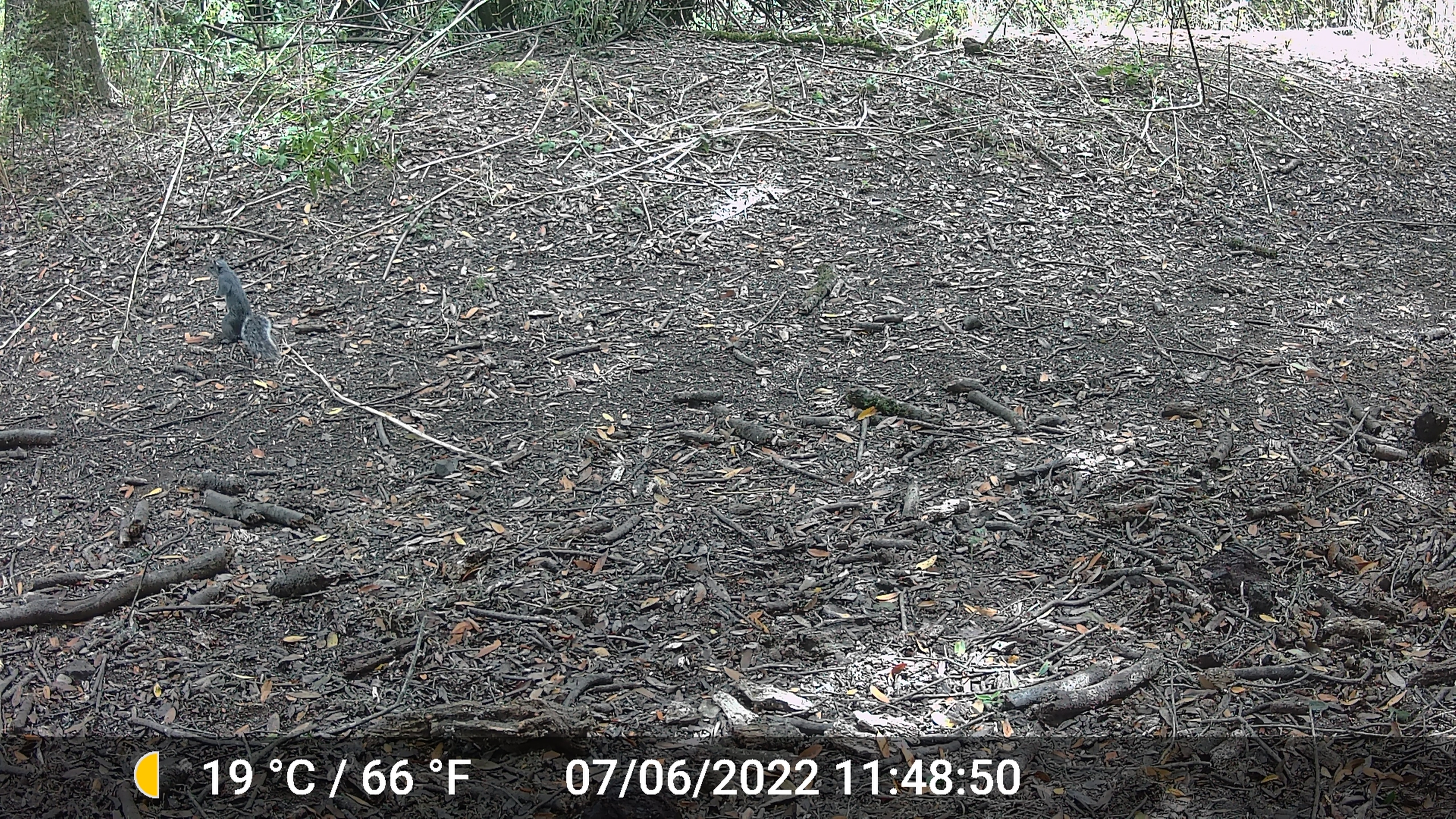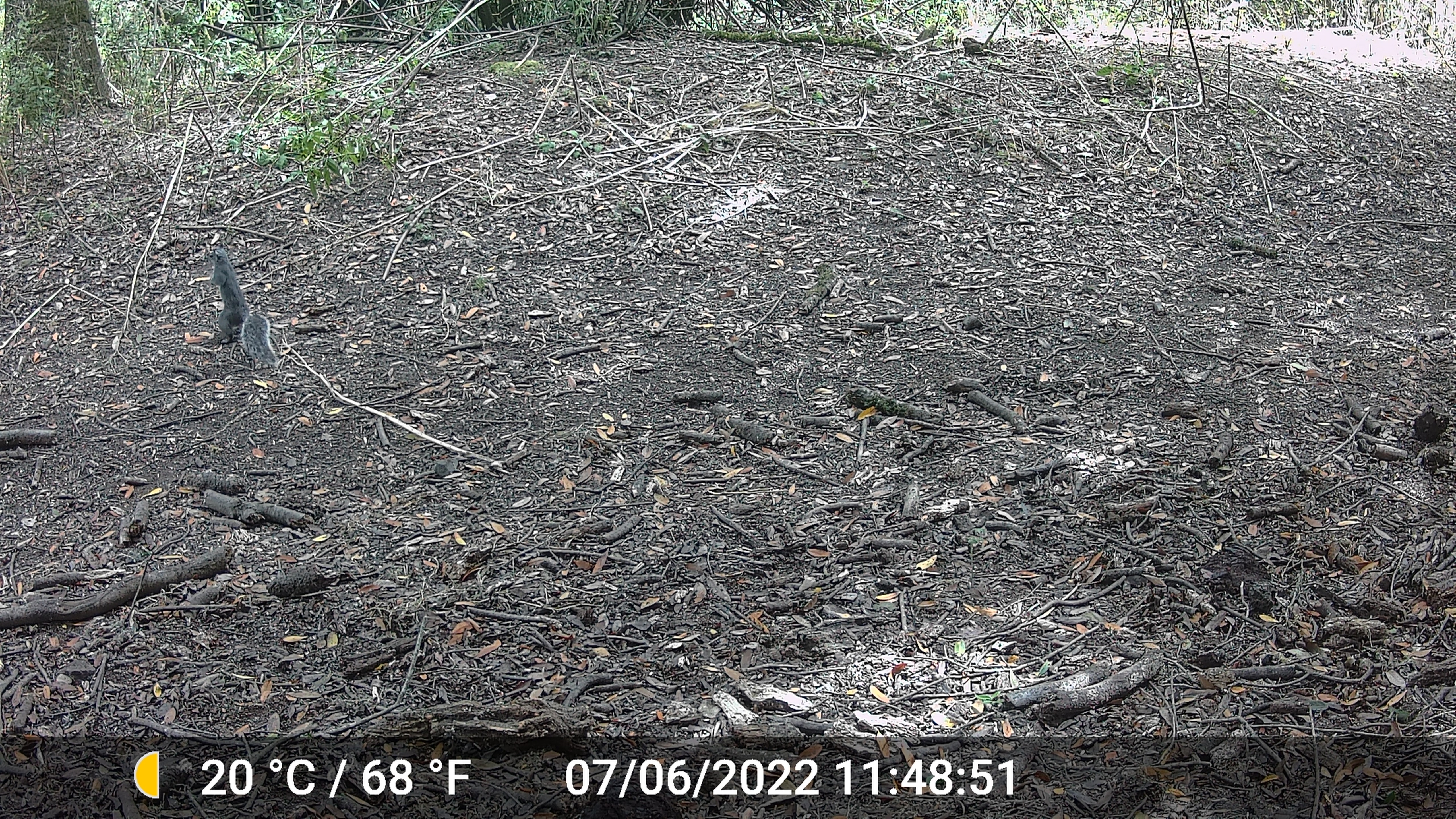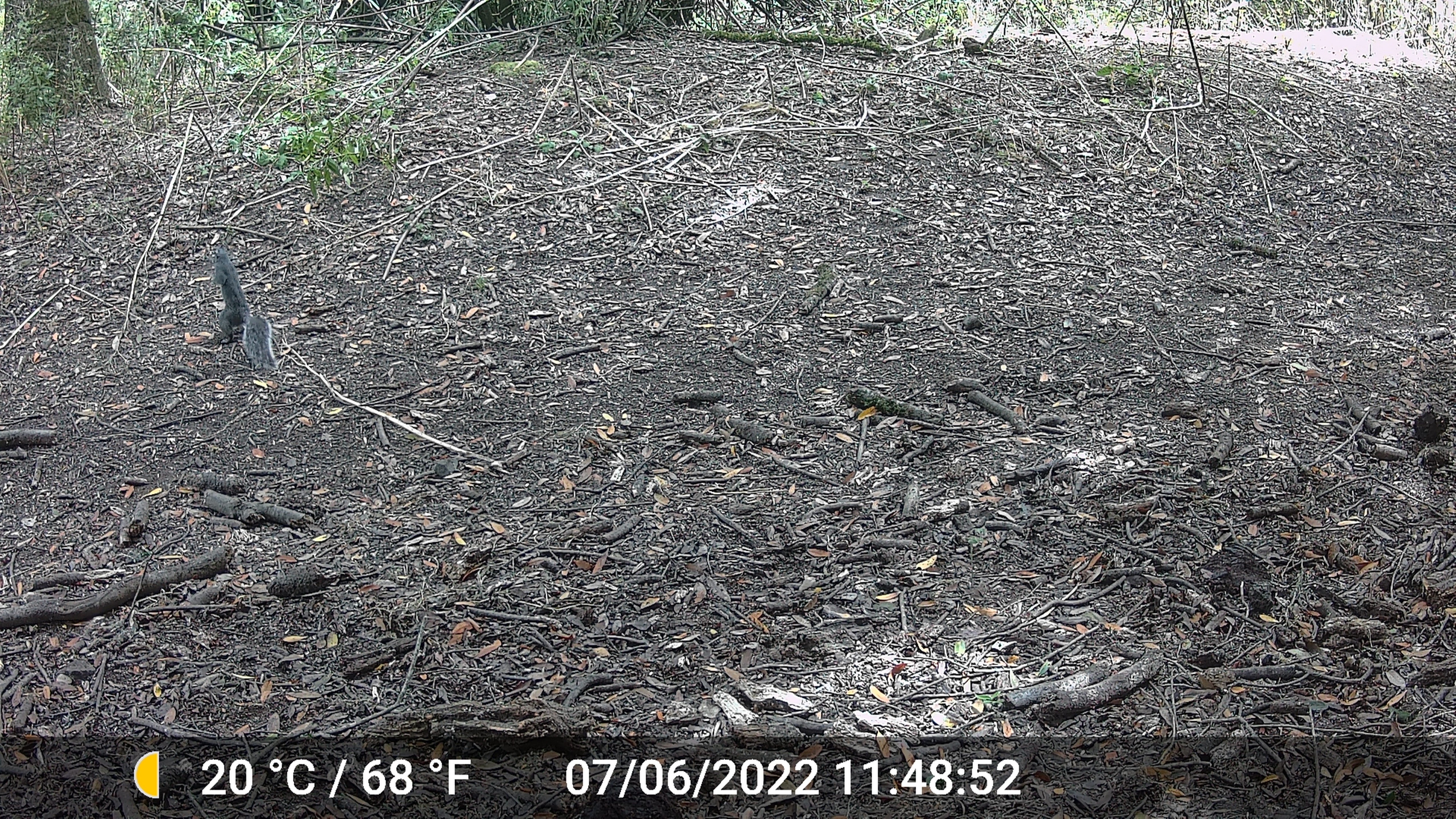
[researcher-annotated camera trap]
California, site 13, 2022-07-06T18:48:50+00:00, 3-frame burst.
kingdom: Animalia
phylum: Chordata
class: Mammalia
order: Rodentia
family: Sciuridae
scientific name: Sciuridae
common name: squirrel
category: unknown squirrel